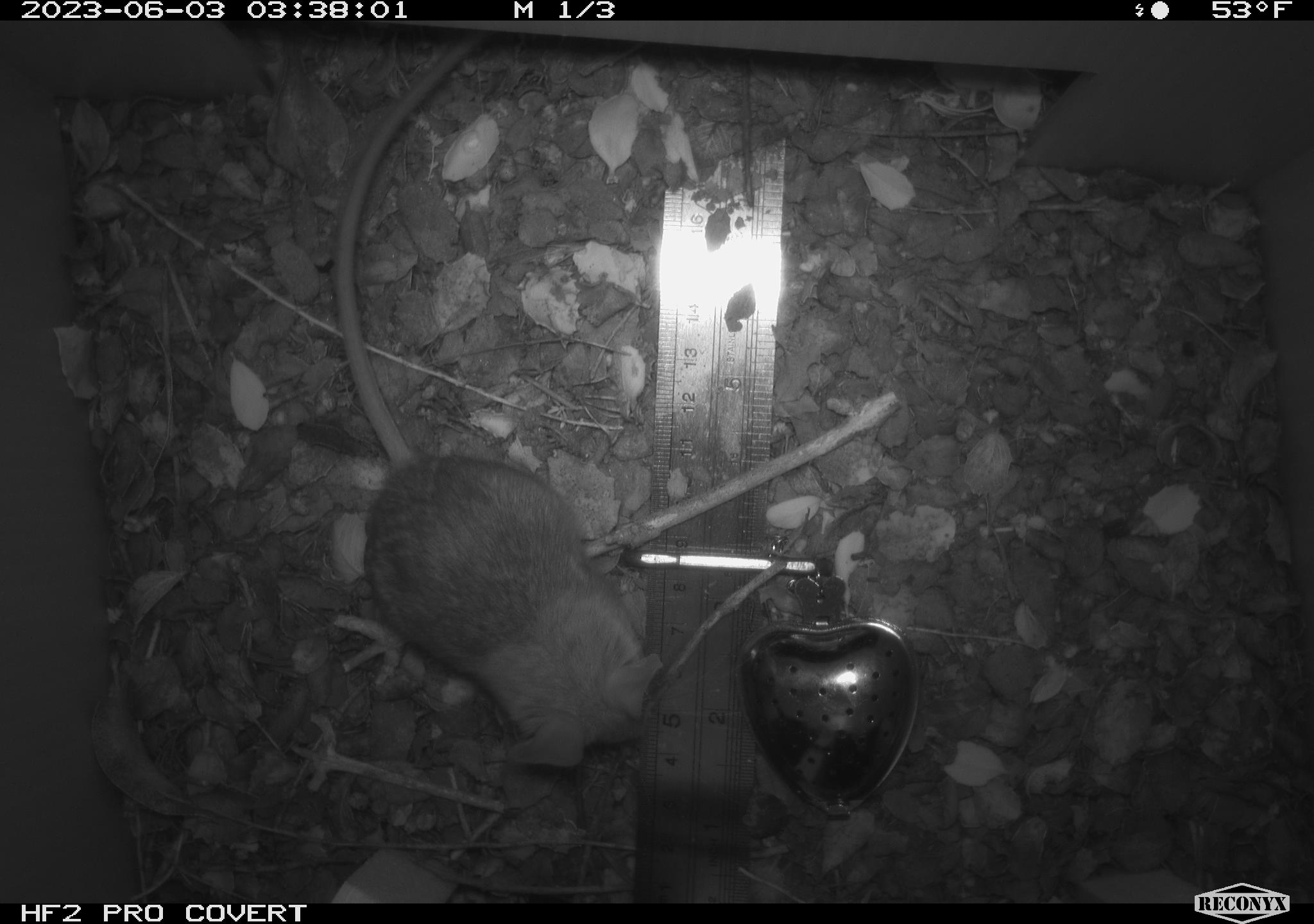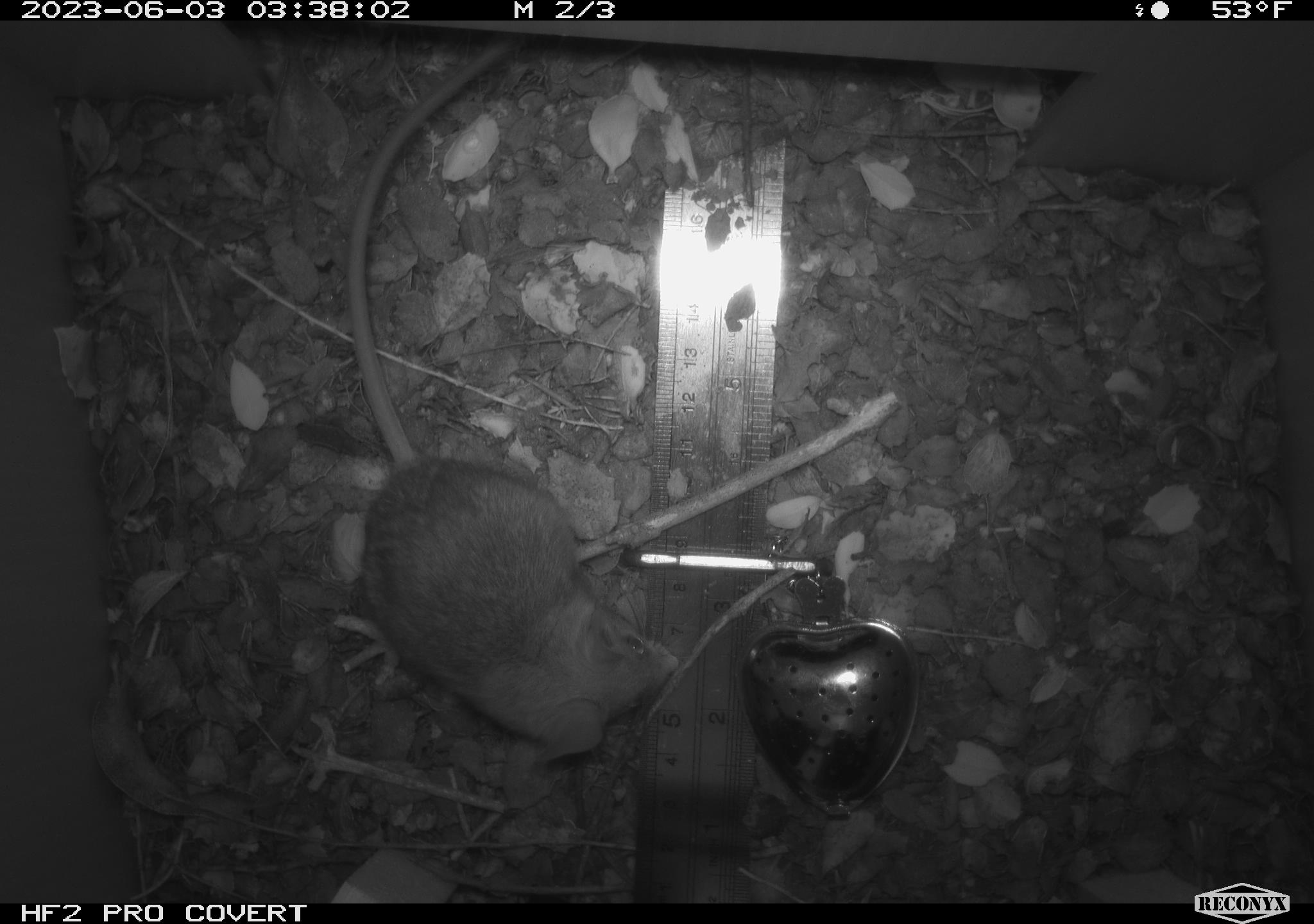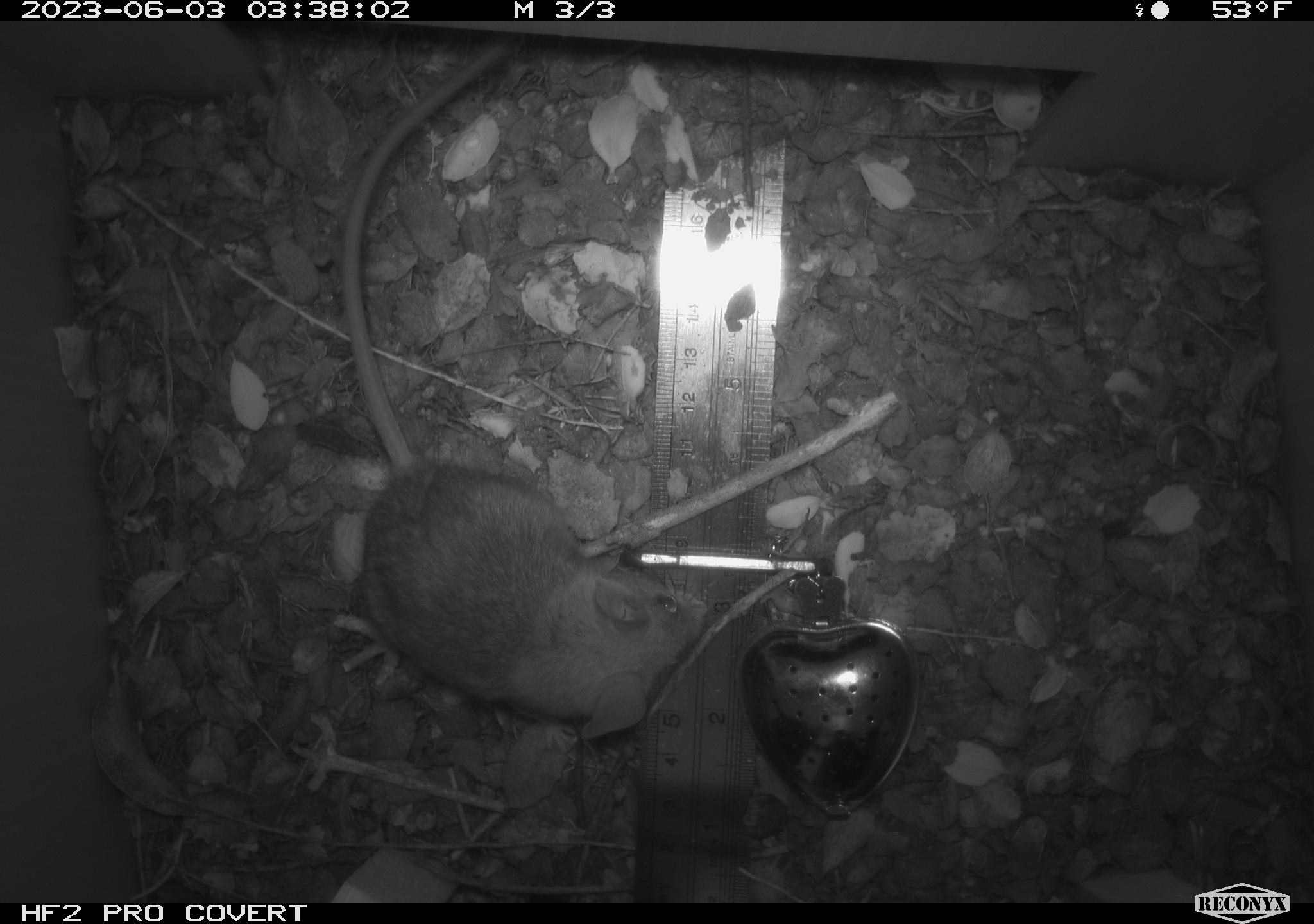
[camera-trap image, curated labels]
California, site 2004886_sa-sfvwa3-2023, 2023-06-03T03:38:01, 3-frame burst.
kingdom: Animalia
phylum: Chordata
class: Mammalia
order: Rodentia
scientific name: Rodentia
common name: mouse species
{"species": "mouse species (Rodentia)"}